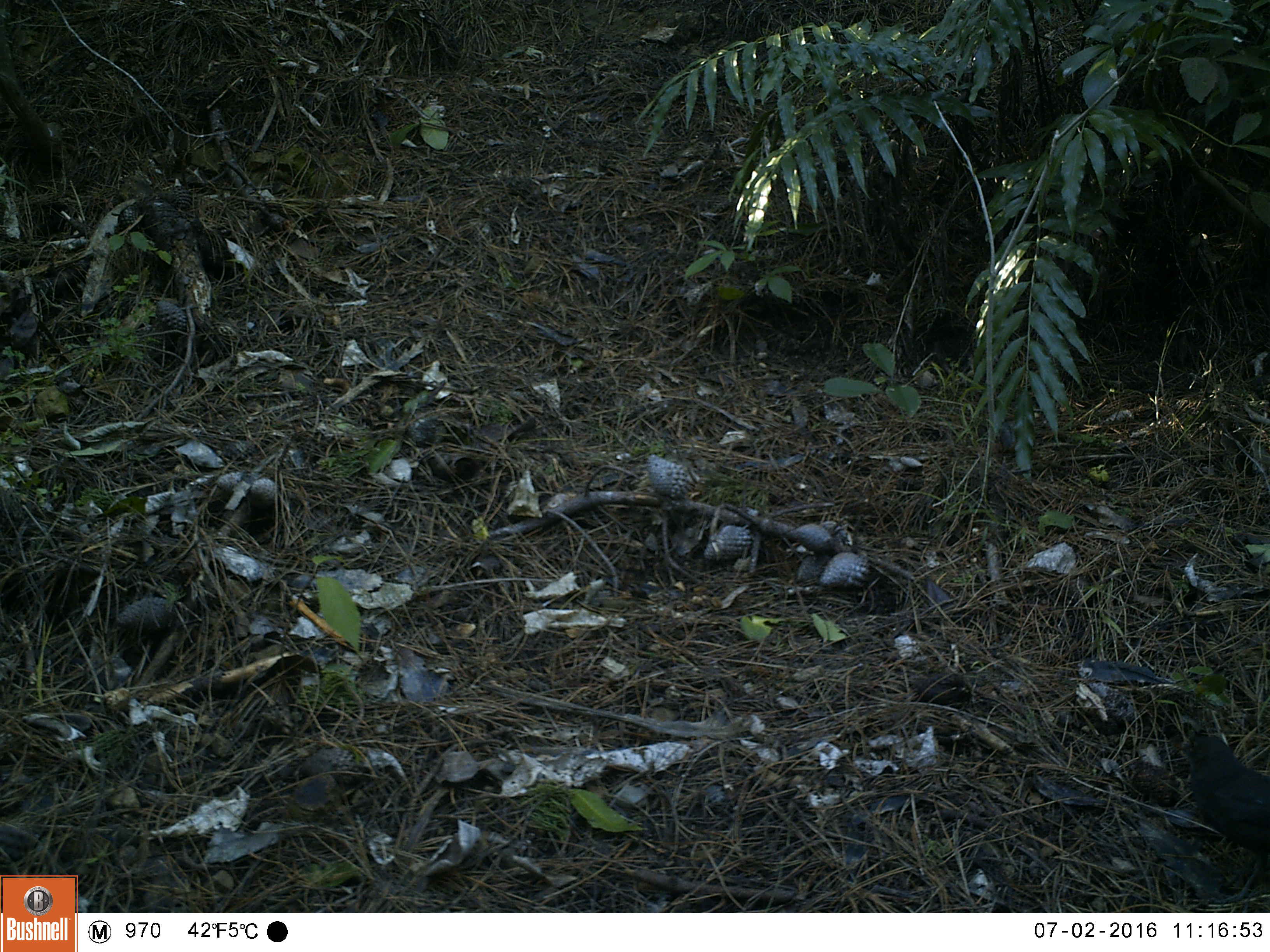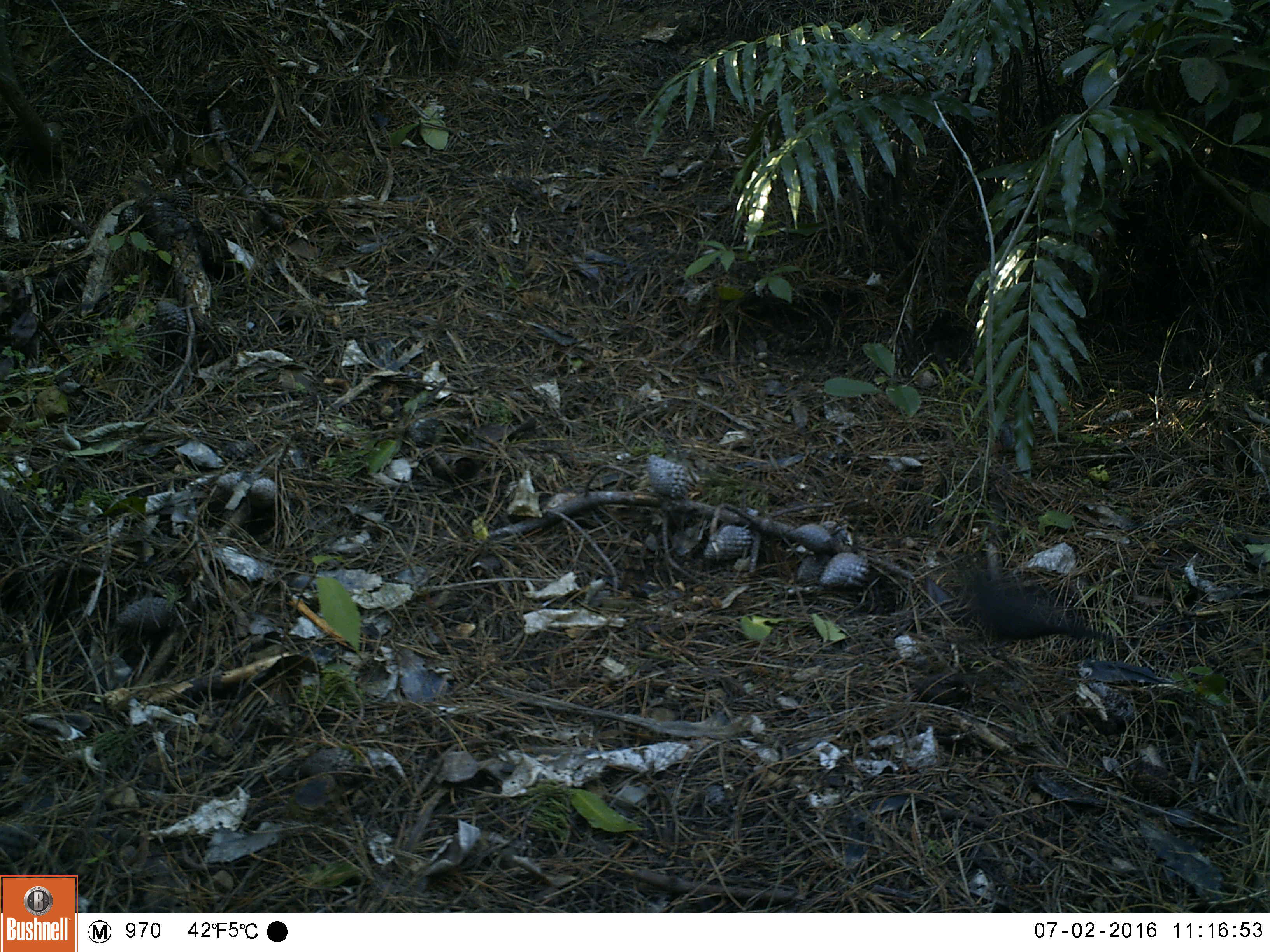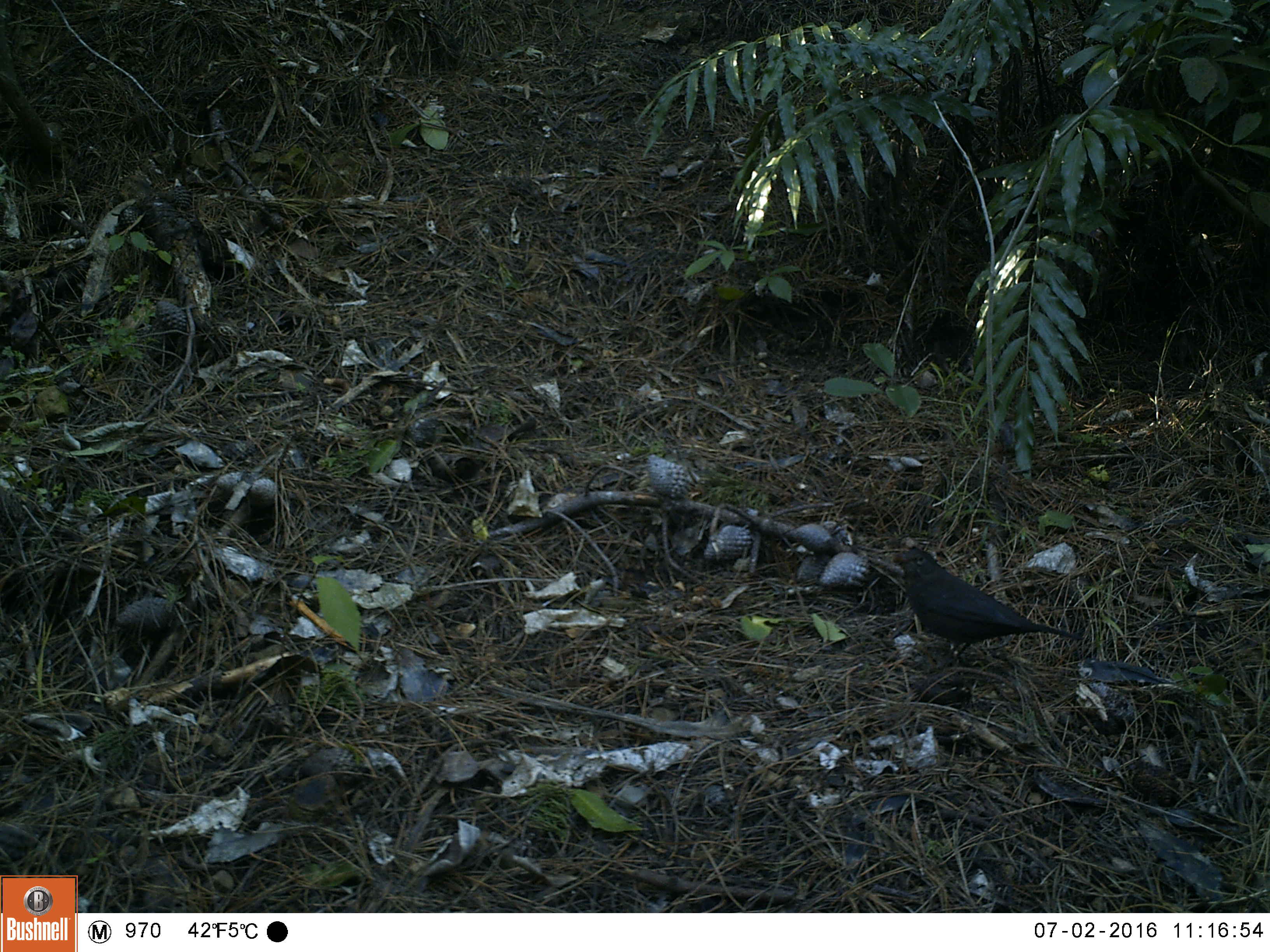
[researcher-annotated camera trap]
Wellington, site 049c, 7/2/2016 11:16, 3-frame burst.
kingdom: Animalia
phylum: Chordata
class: Aves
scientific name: Aves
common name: bird